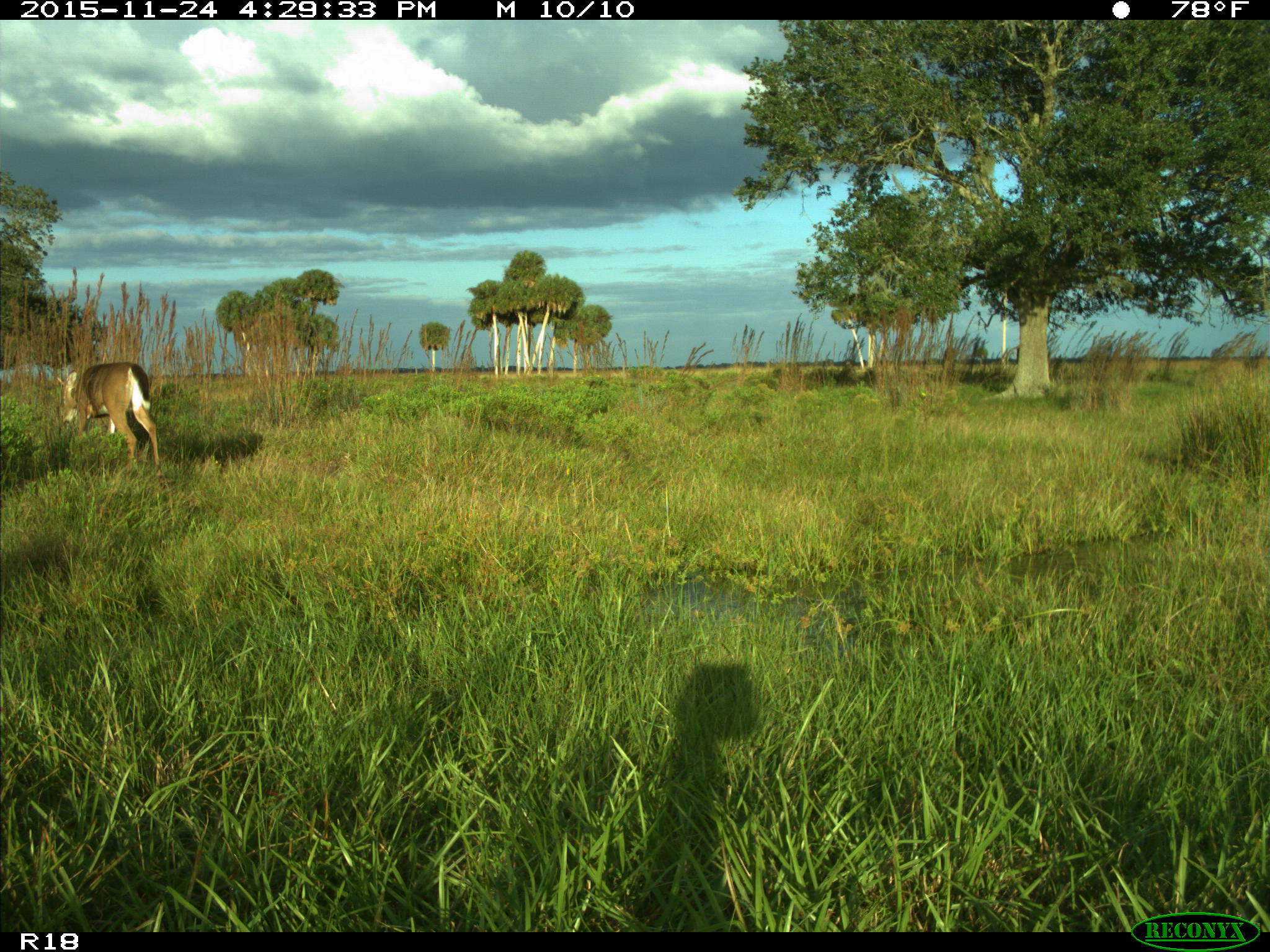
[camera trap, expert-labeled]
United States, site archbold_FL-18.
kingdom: Animalia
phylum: Chordata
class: Mammalia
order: Artiodactyla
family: Cervidae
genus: Odocoileus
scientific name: Odocoileus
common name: deer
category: unidentified deer